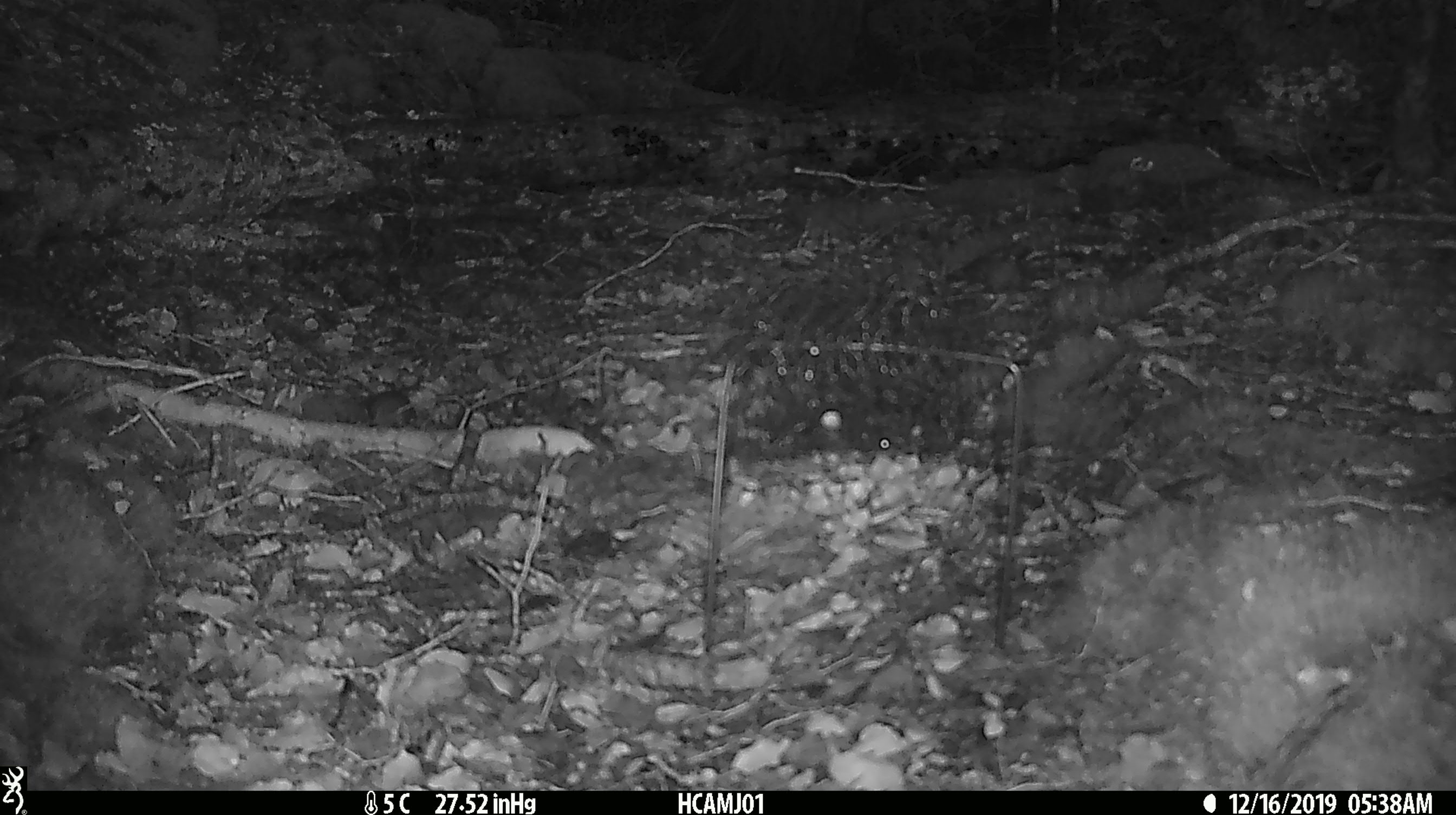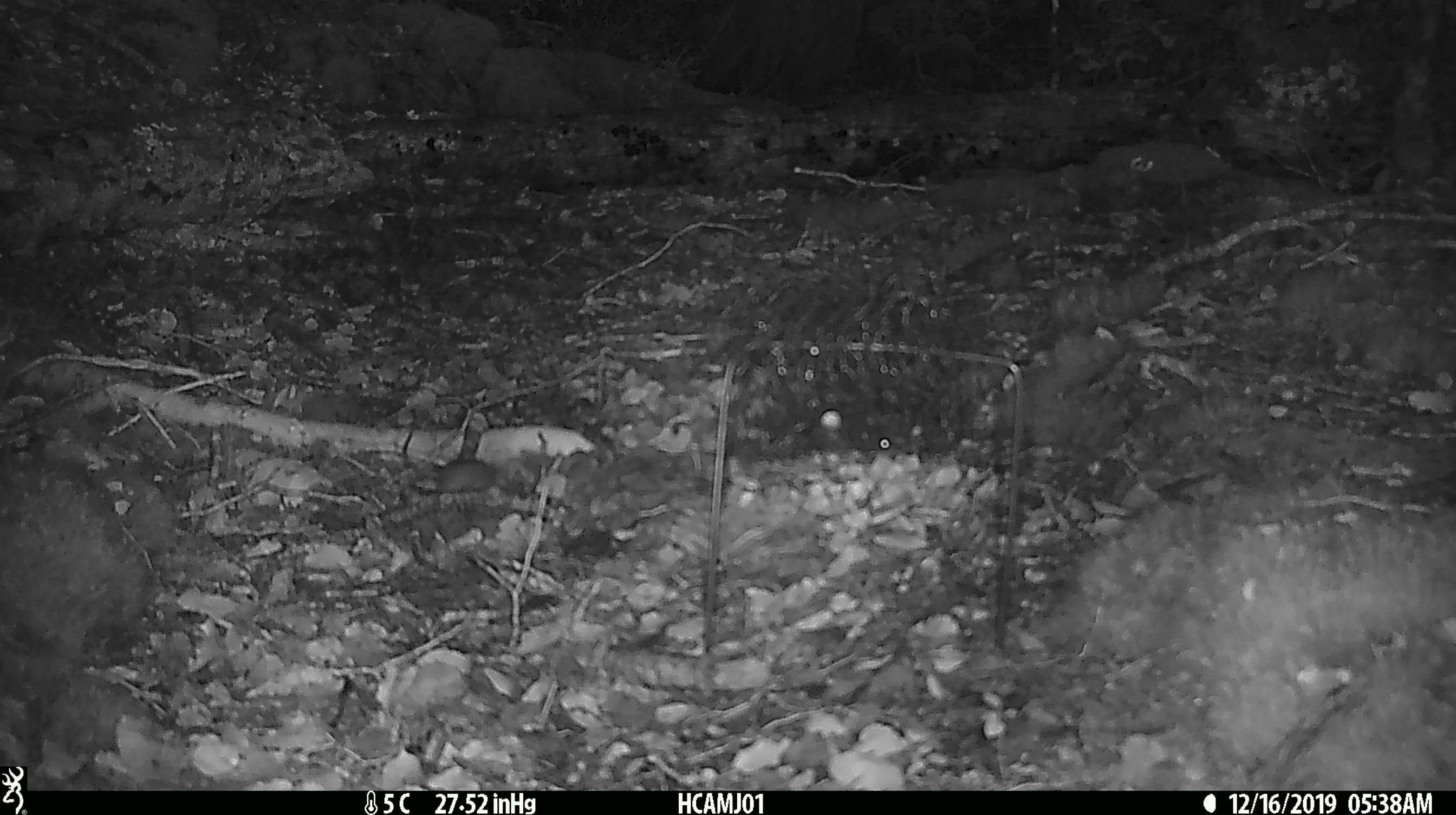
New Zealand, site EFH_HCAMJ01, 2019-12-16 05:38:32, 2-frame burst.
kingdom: Animalia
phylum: Chordata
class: Mammalia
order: Rodentia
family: Muridae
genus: Mus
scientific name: Mus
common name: mouse